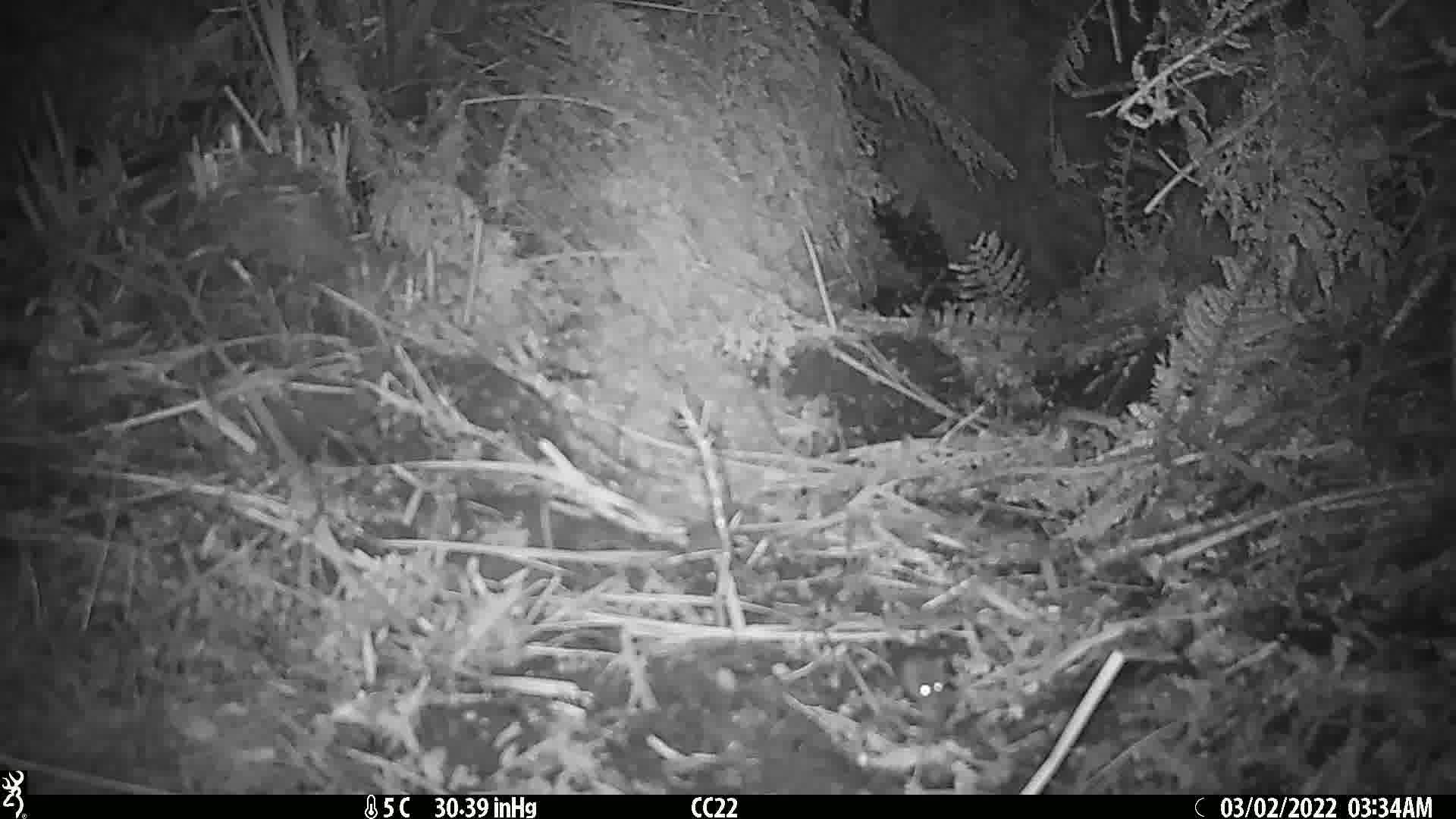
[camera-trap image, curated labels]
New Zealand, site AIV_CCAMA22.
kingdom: Animalia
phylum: Chordata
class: Mammalia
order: Rodentia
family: Muridae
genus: Mus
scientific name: Mus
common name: mouse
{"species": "mouse (Mus)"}